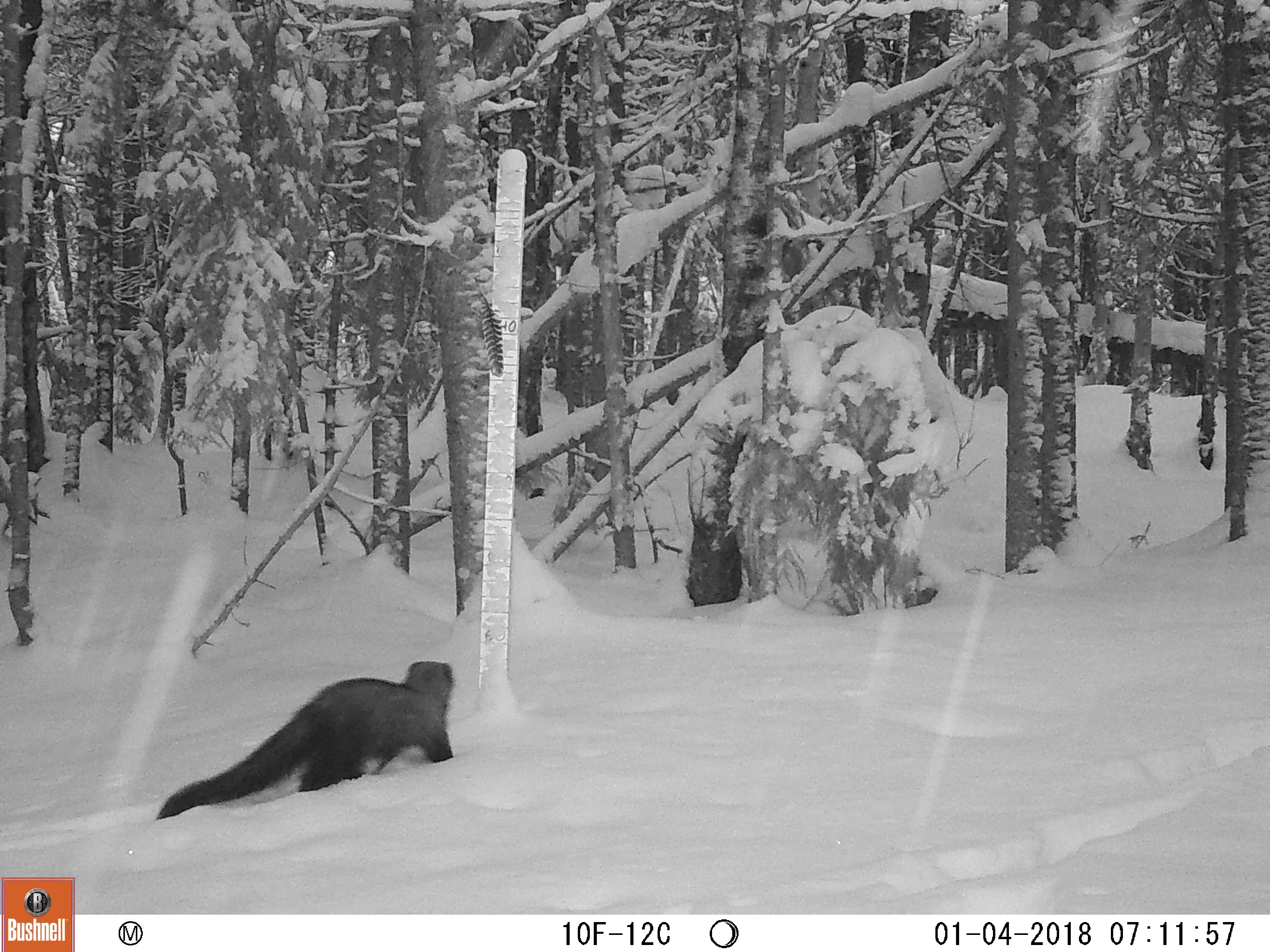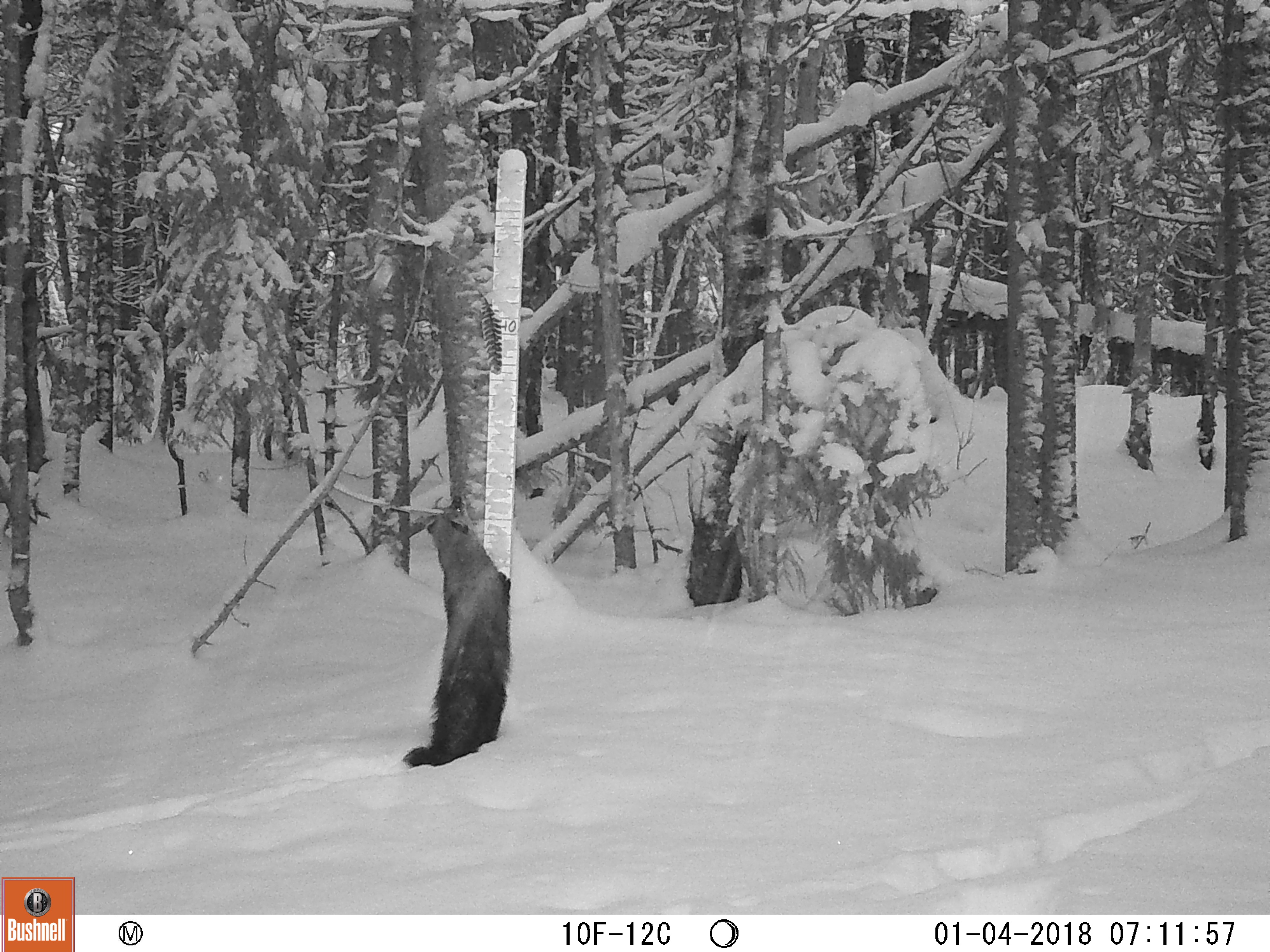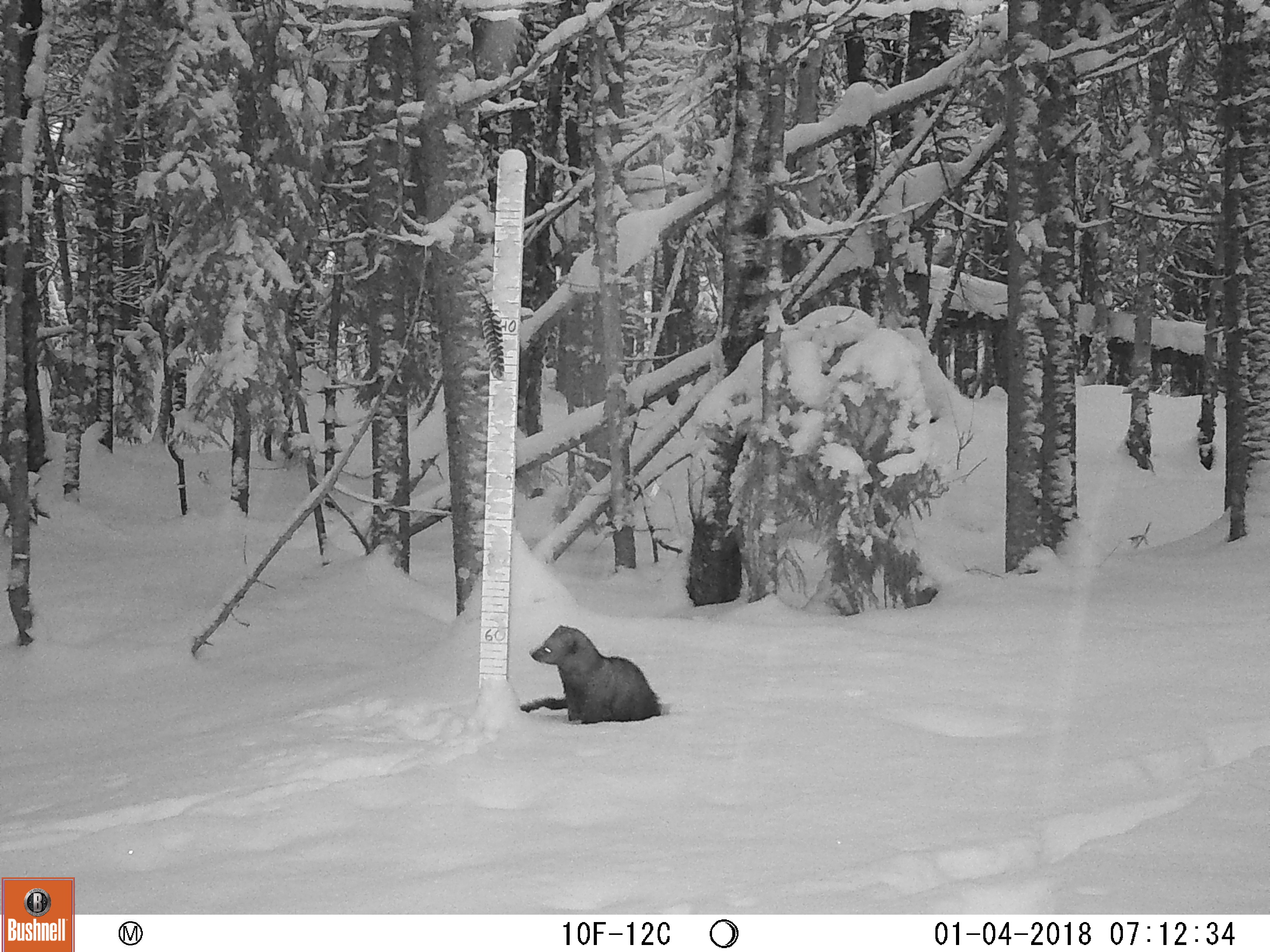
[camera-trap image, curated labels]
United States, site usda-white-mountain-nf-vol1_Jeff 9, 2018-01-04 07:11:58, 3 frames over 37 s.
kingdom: Animalia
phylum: Chordata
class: Mammalia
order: Carnivora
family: Mustelidae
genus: Pekania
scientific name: Pekania pennanti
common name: fisher